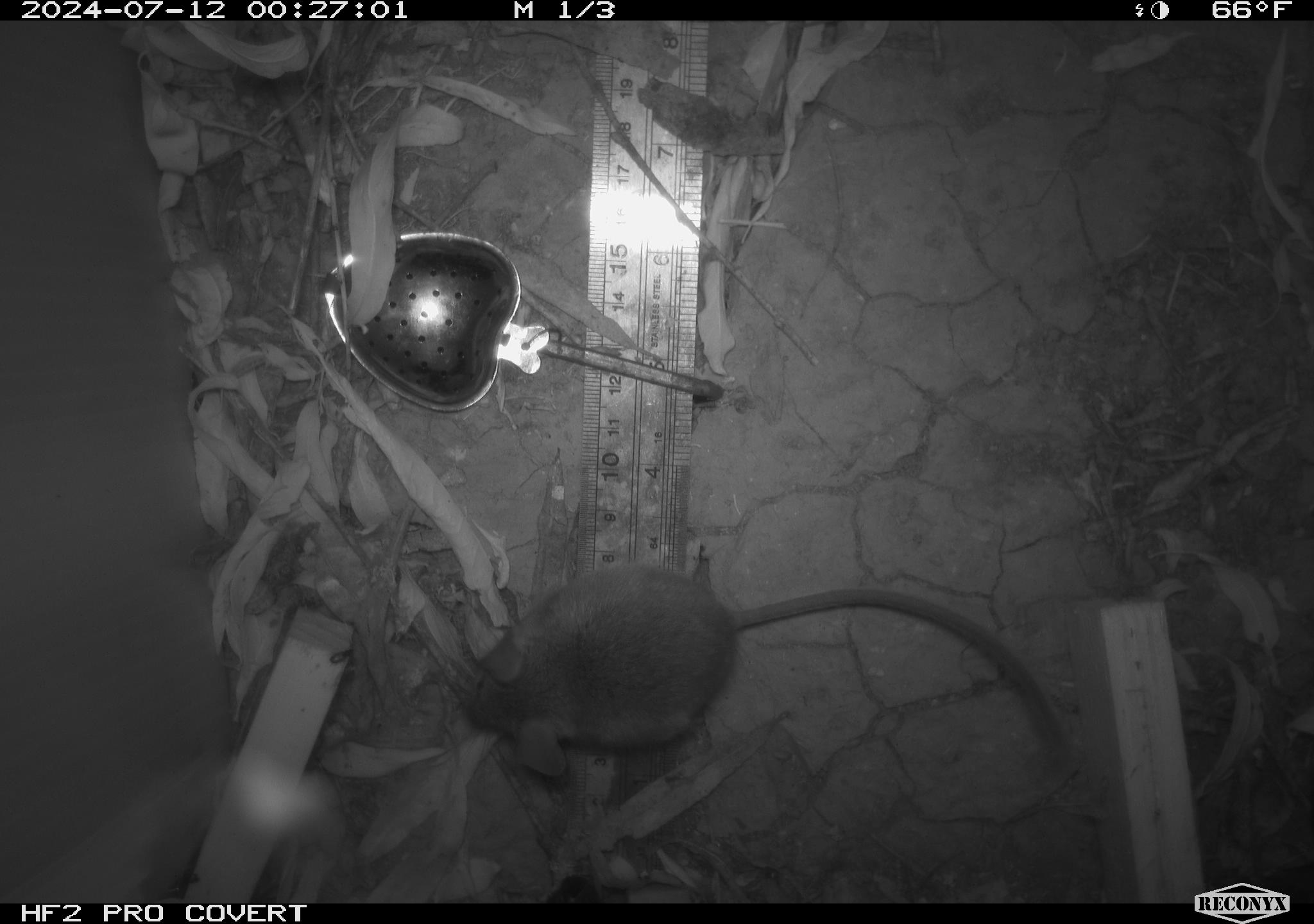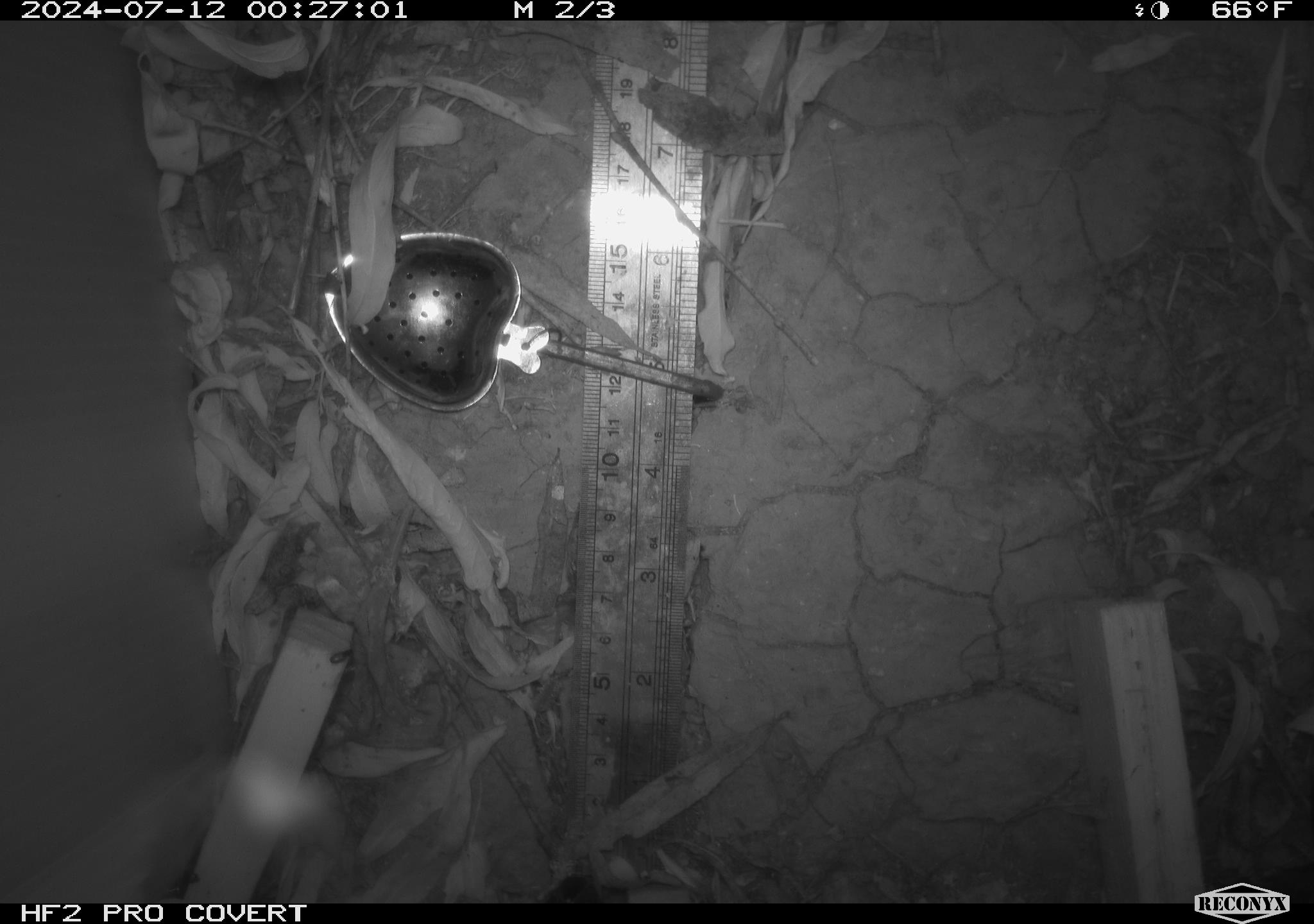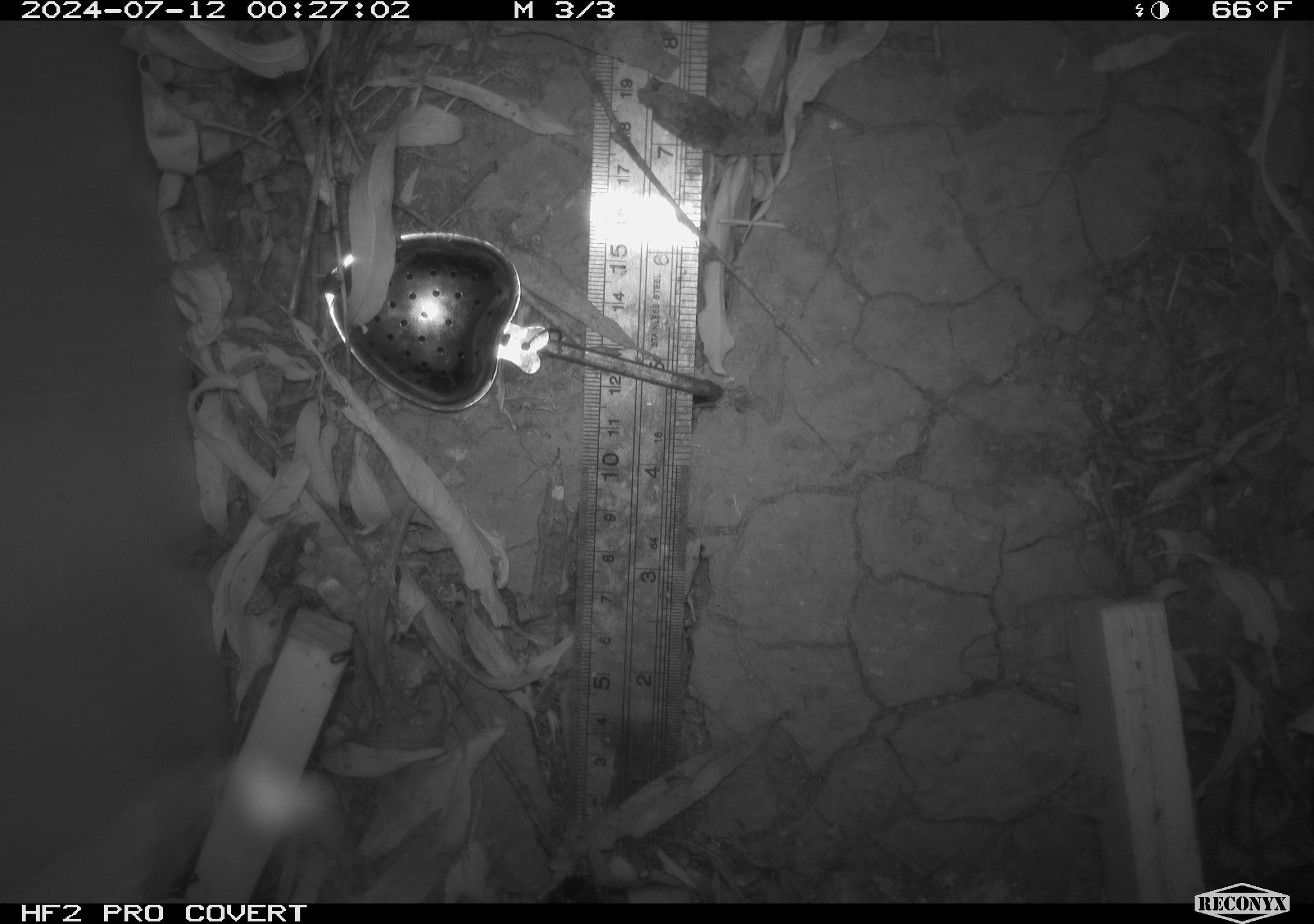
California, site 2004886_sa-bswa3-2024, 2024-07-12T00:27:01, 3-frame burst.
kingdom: Animalia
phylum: Chordata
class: Mammalia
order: Rodentia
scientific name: Rodentia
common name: mouse species